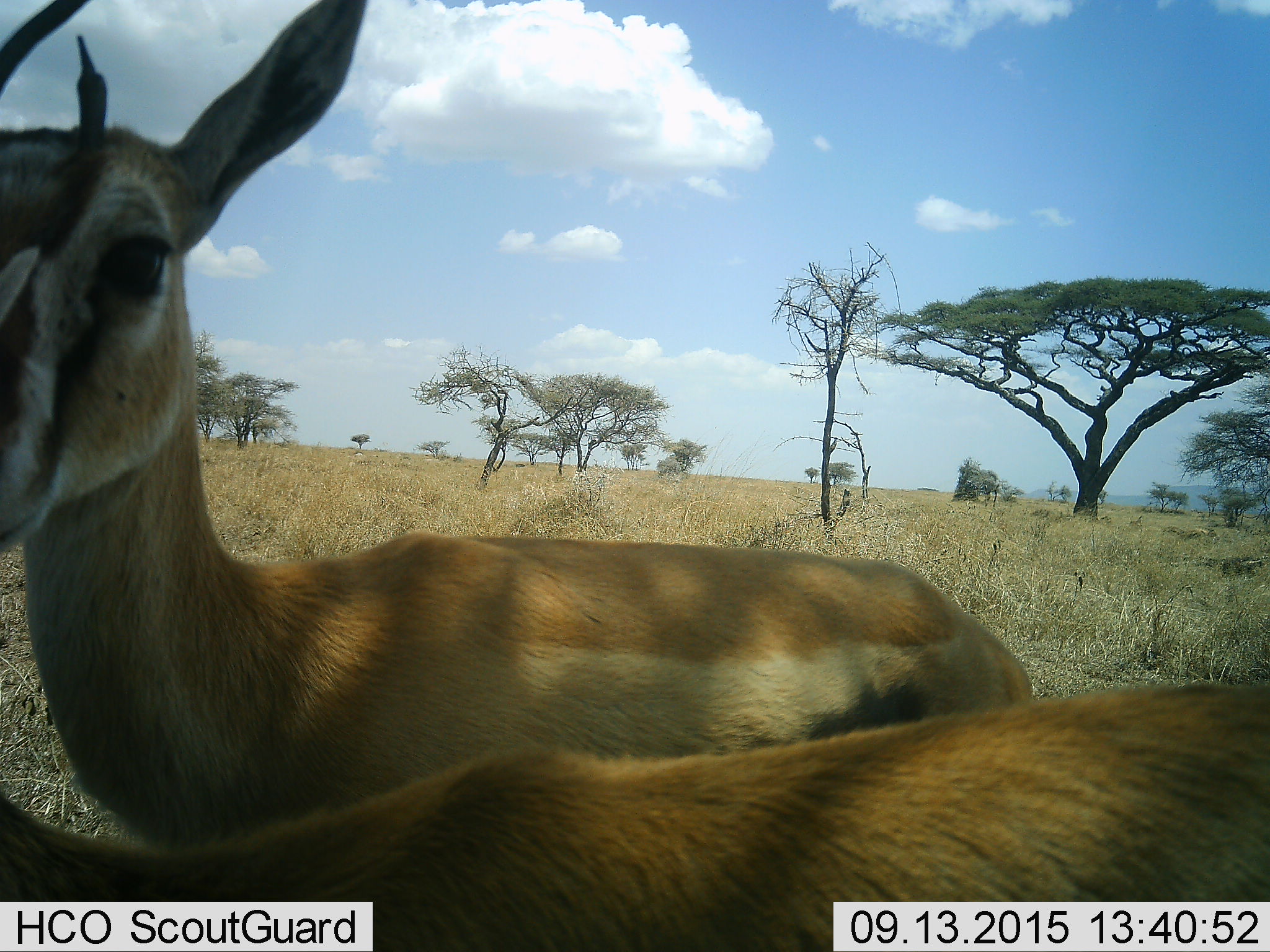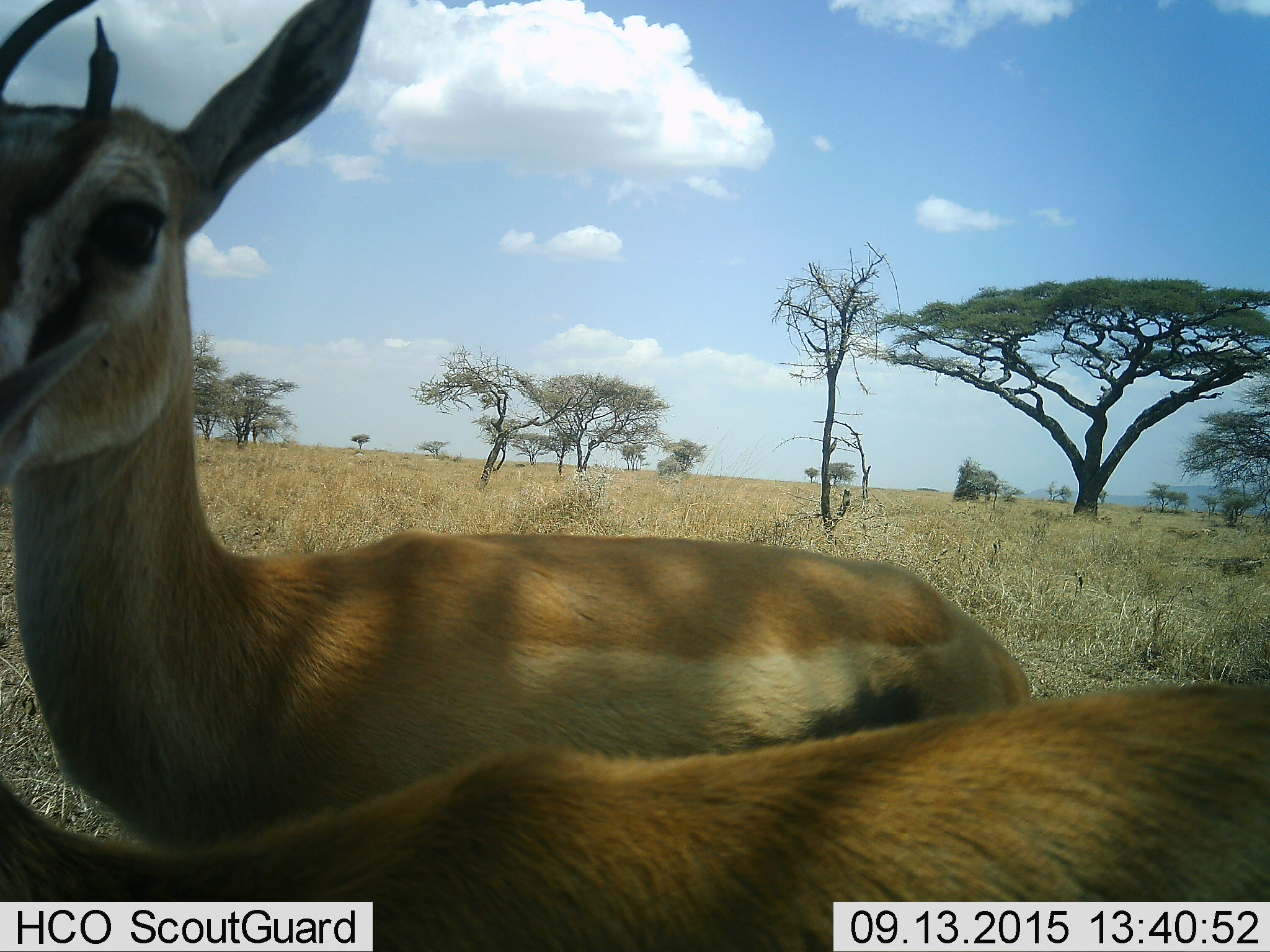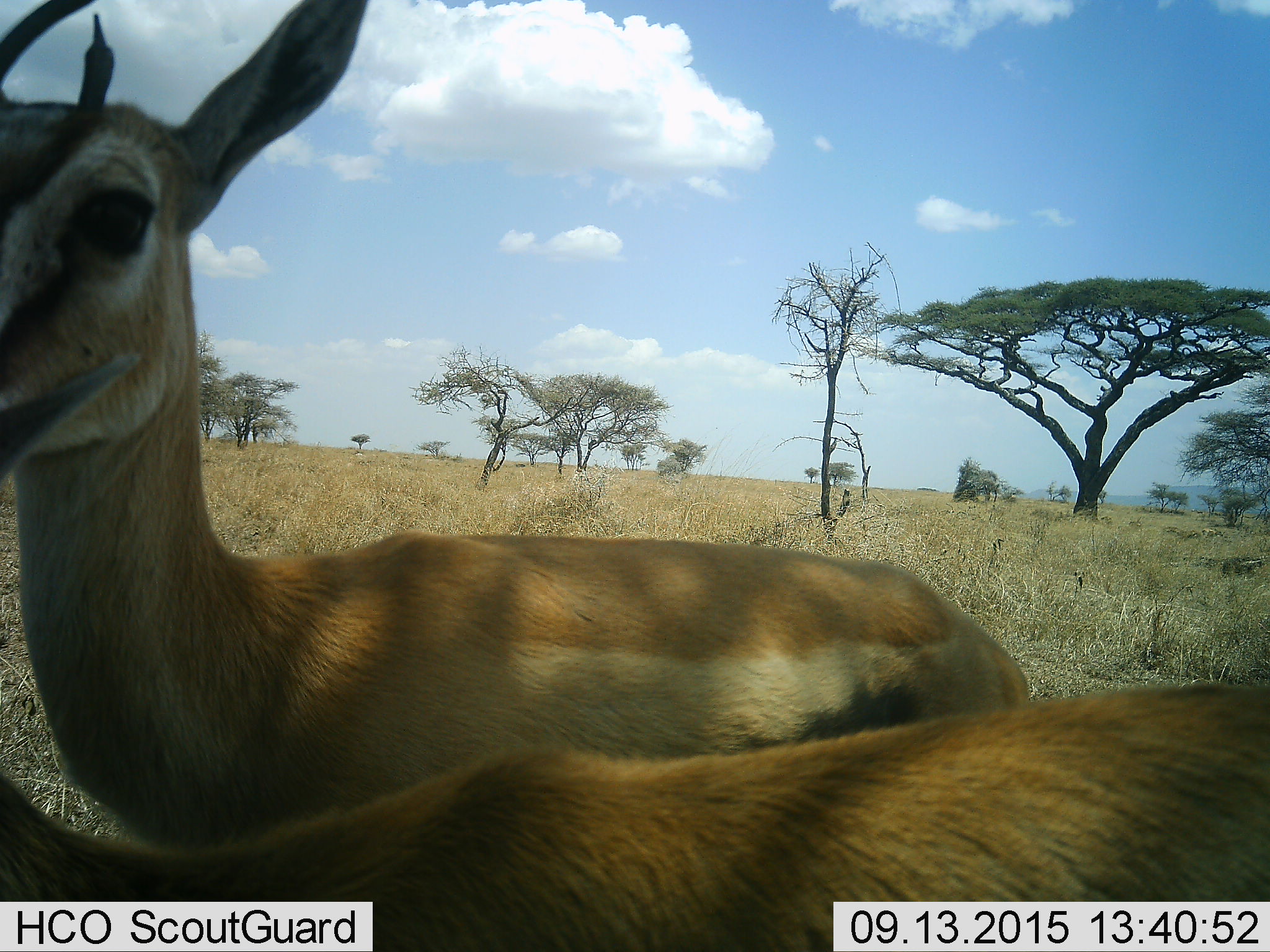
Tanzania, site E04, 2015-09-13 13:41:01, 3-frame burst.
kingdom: Animalia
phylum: Chordata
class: Mammalia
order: Artiodactyla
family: Bovidae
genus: Eudorcas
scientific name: Eudorcas thomsonii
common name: thomson's gazelle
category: gazellethomsons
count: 2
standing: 71%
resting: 0%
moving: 29%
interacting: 18%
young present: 12%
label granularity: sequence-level